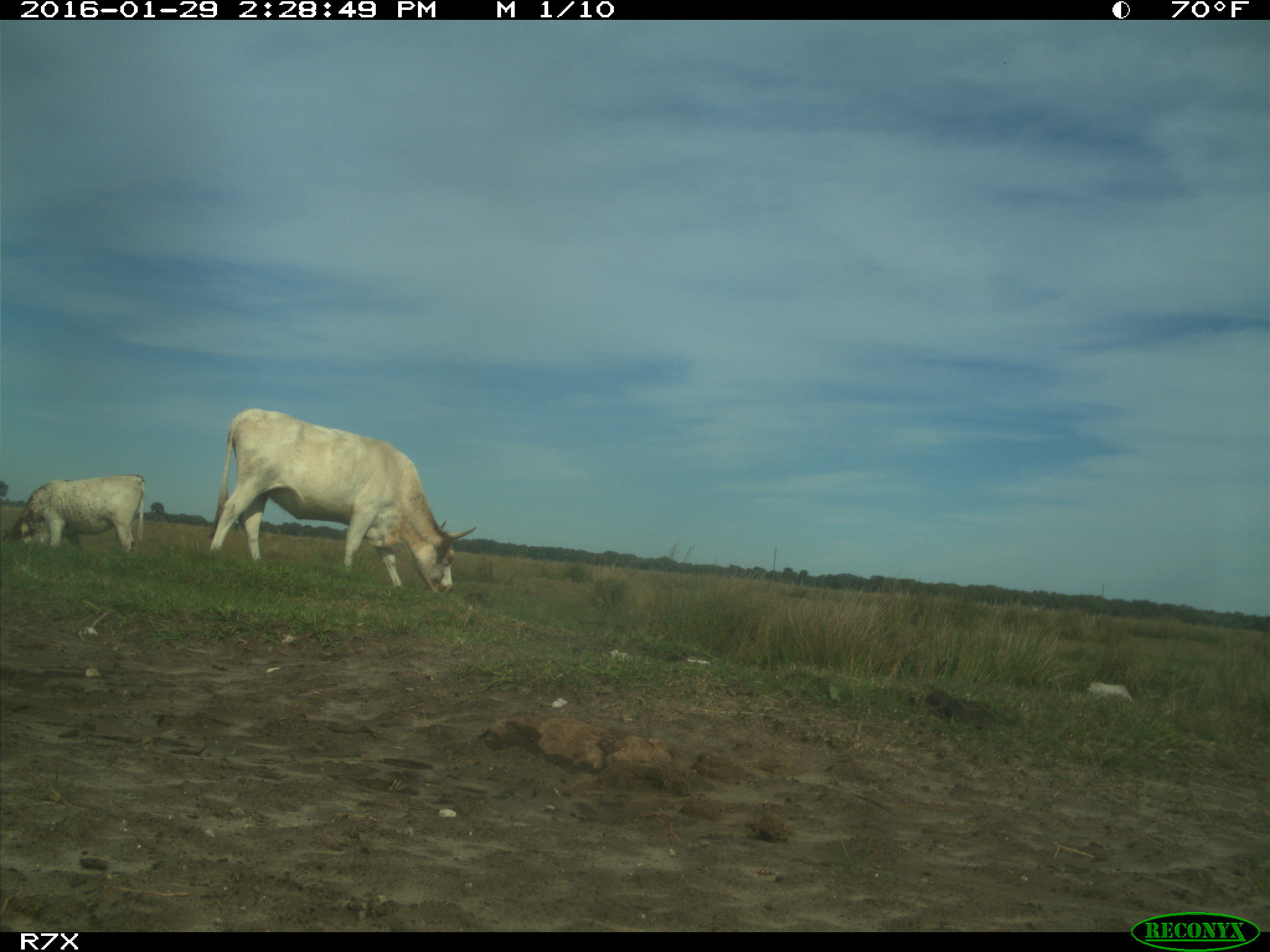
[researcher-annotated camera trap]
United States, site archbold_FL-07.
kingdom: Animalia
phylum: Chordata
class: Mammalia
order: Artiodactyla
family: Bovidae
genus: Bos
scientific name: Bos taurus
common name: domestic cow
Bos taurus (domestic cow).